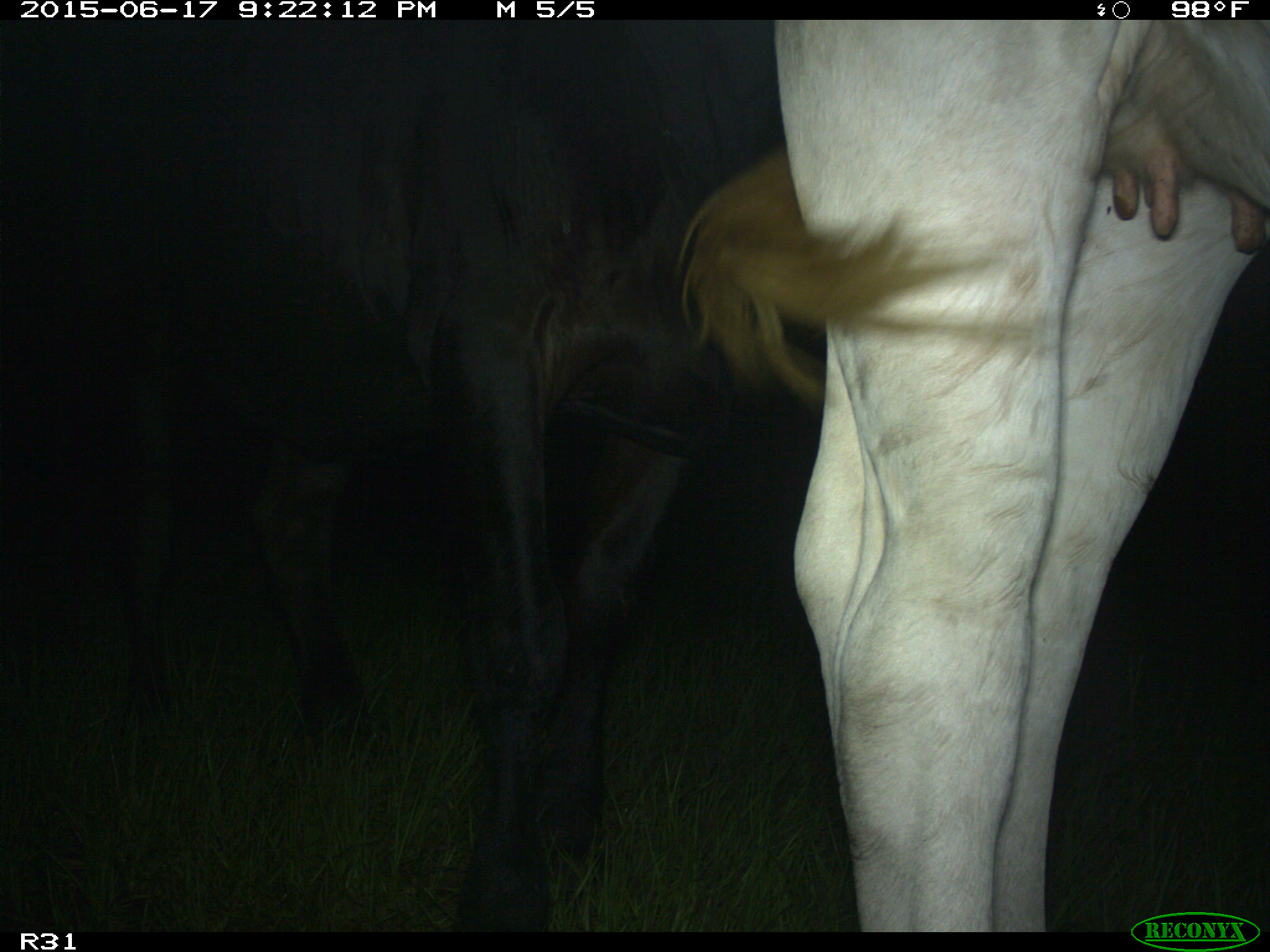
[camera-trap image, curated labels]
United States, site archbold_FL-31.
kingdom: Animalia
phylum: Chordata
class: Mammalia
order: Artiodactyla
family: Bovidae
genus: Bos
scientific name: Bos taurus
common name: domestic cow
Bos taurus (domestic cow).